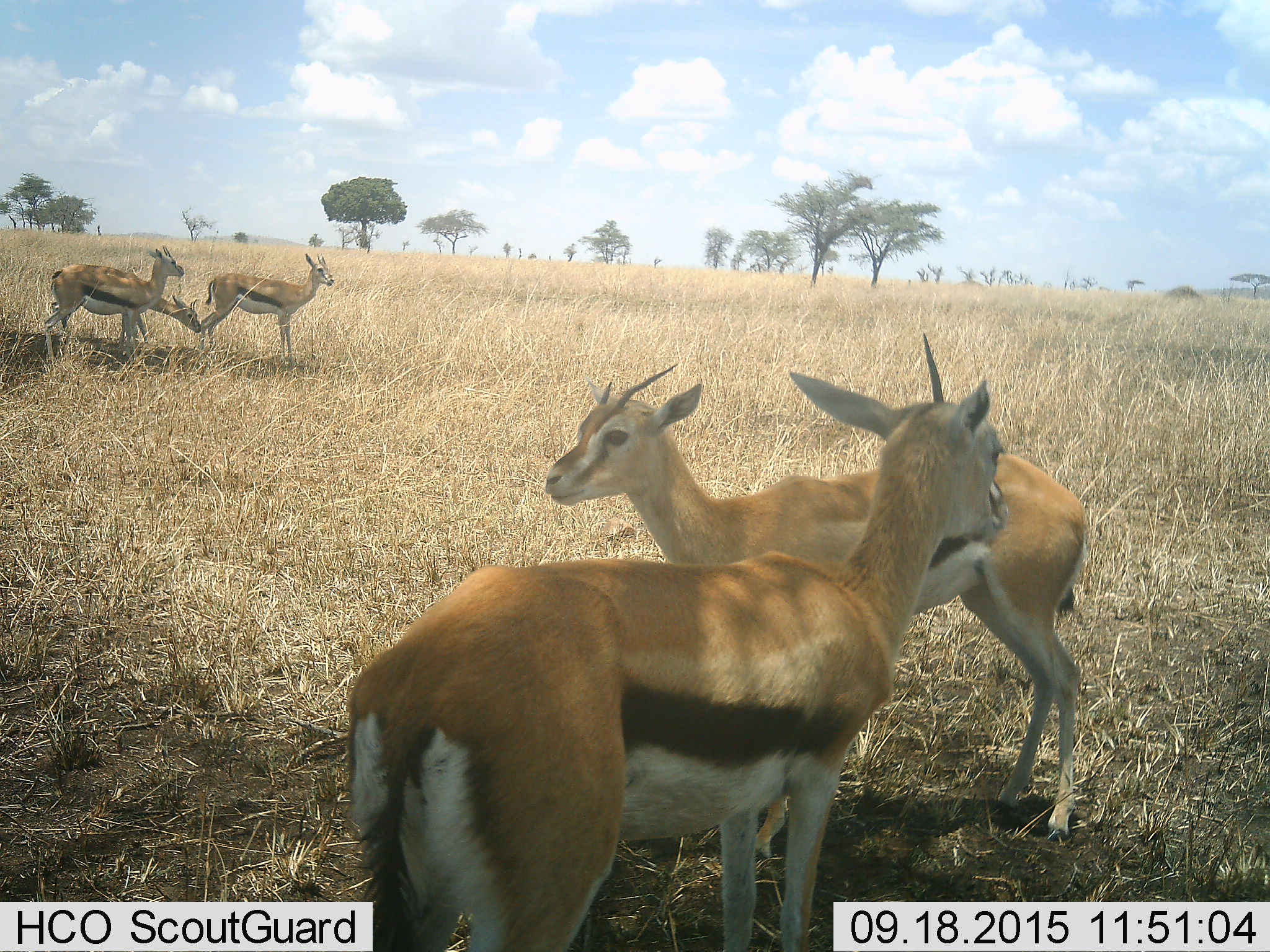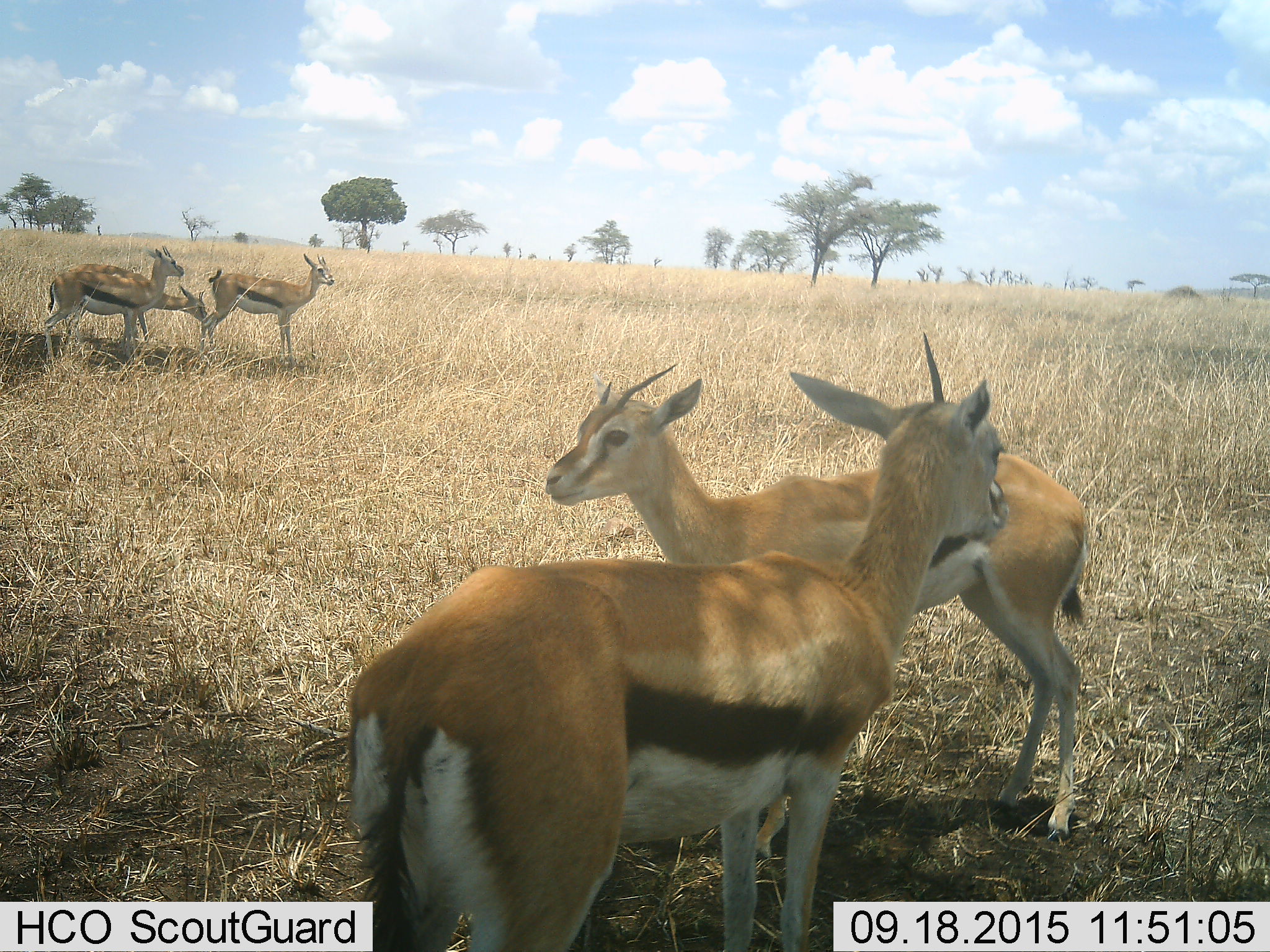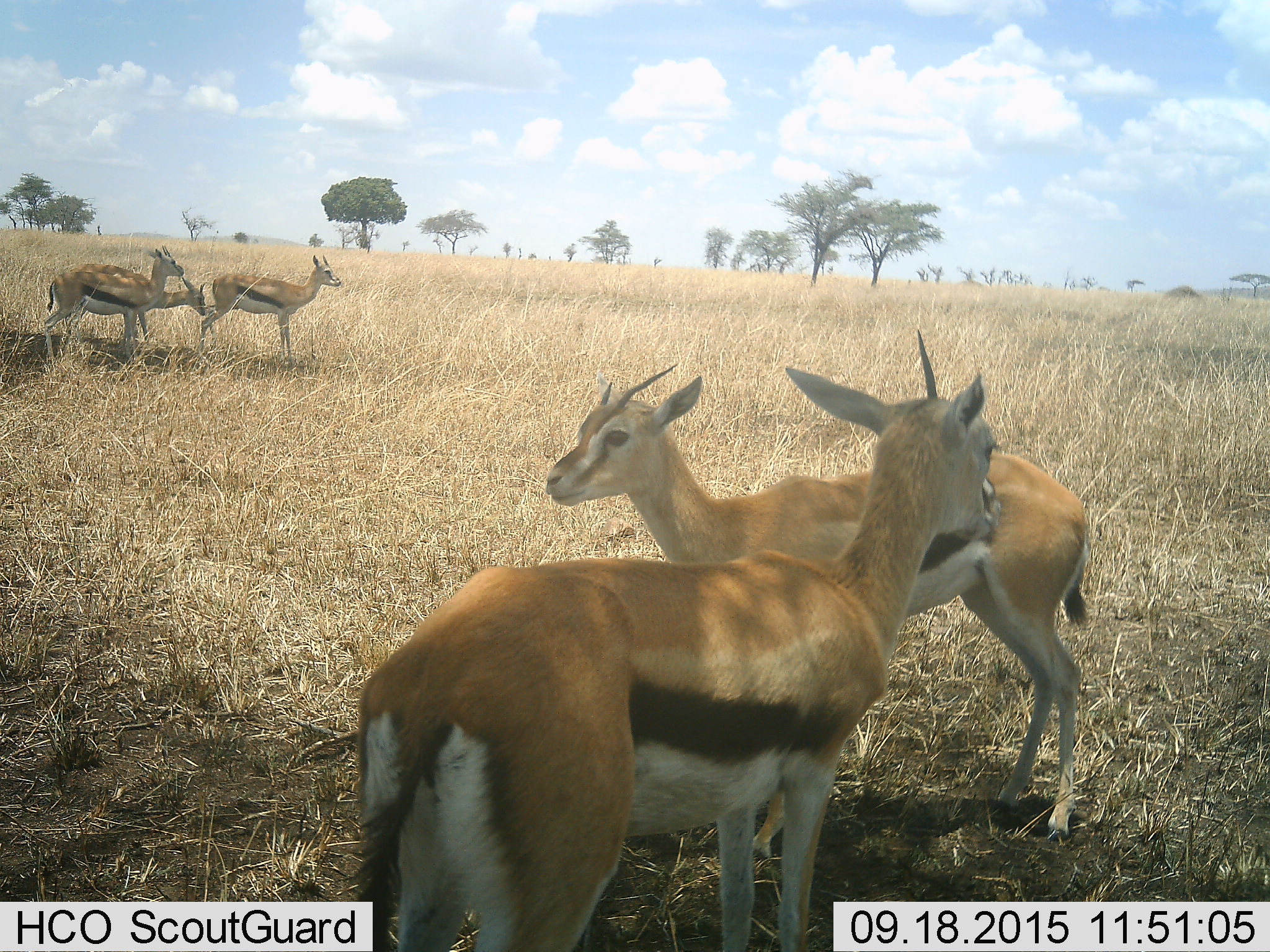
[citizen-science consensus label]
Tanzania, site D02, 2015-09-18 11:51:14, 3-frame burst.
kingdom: Animalia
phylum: Chordata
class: Mammalia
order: Artiodactyla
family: Bovidae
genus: Eudorcas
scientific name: Eudorcas thomsonii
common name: thomson's gazelle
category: gazellethomsons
Gazellethomsons (thomson's gazelle) (Eudorcas thomsonii), count 5. Behavior (volunteer vote fractions): standing 88%, resting 6%, moving 6%, interacting 25%. Young present (vote fraction): 31%. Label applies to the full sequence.